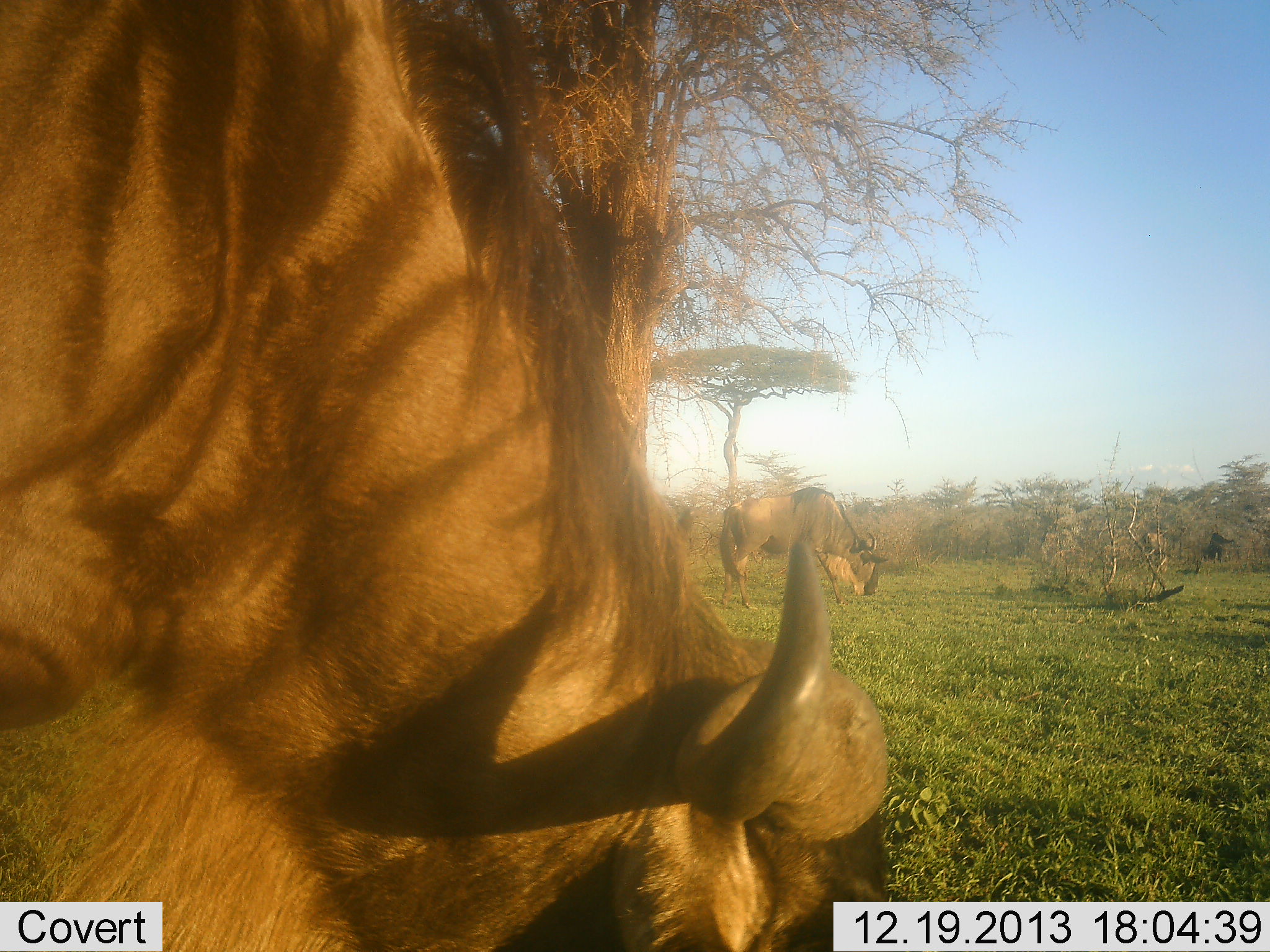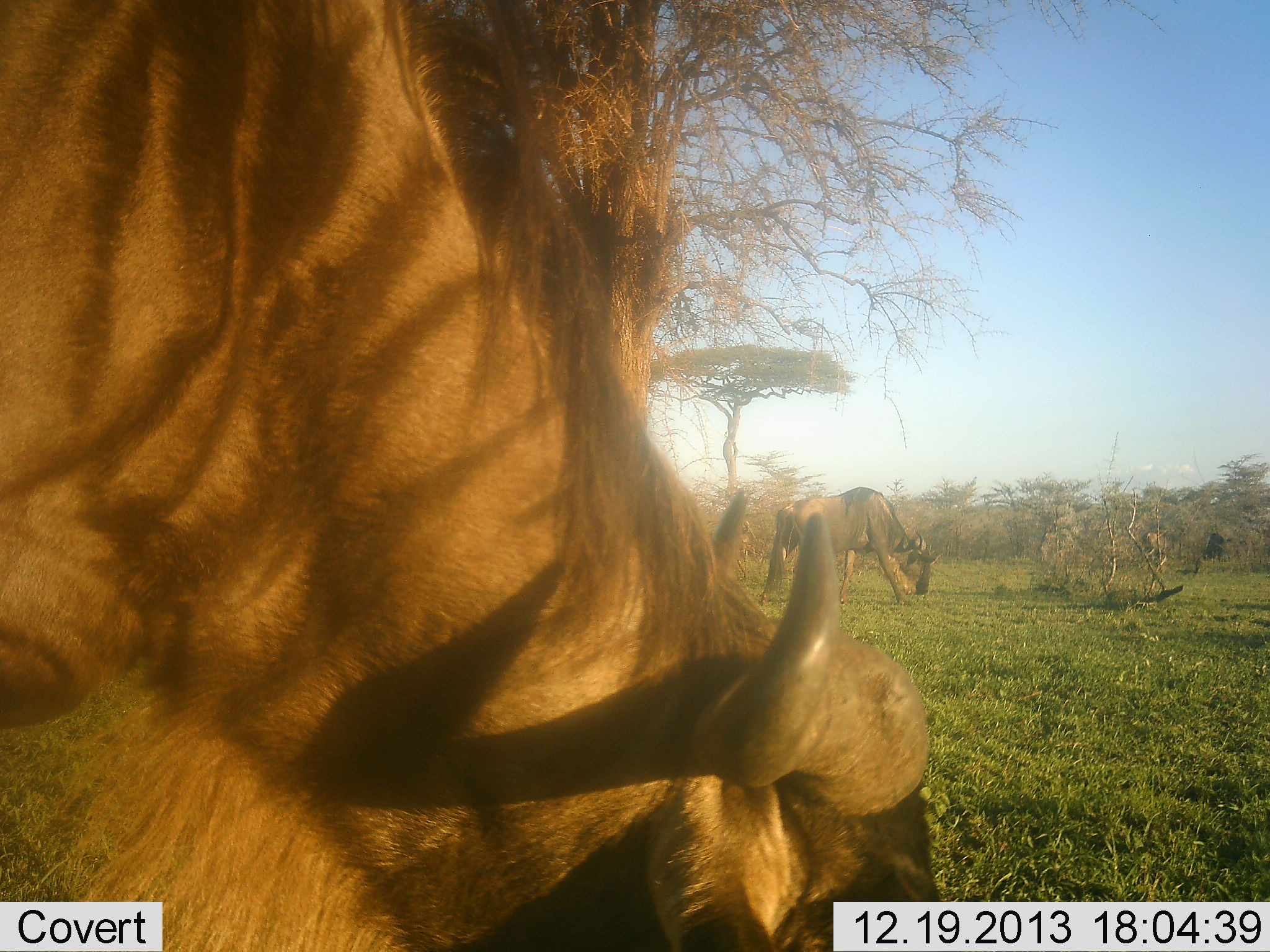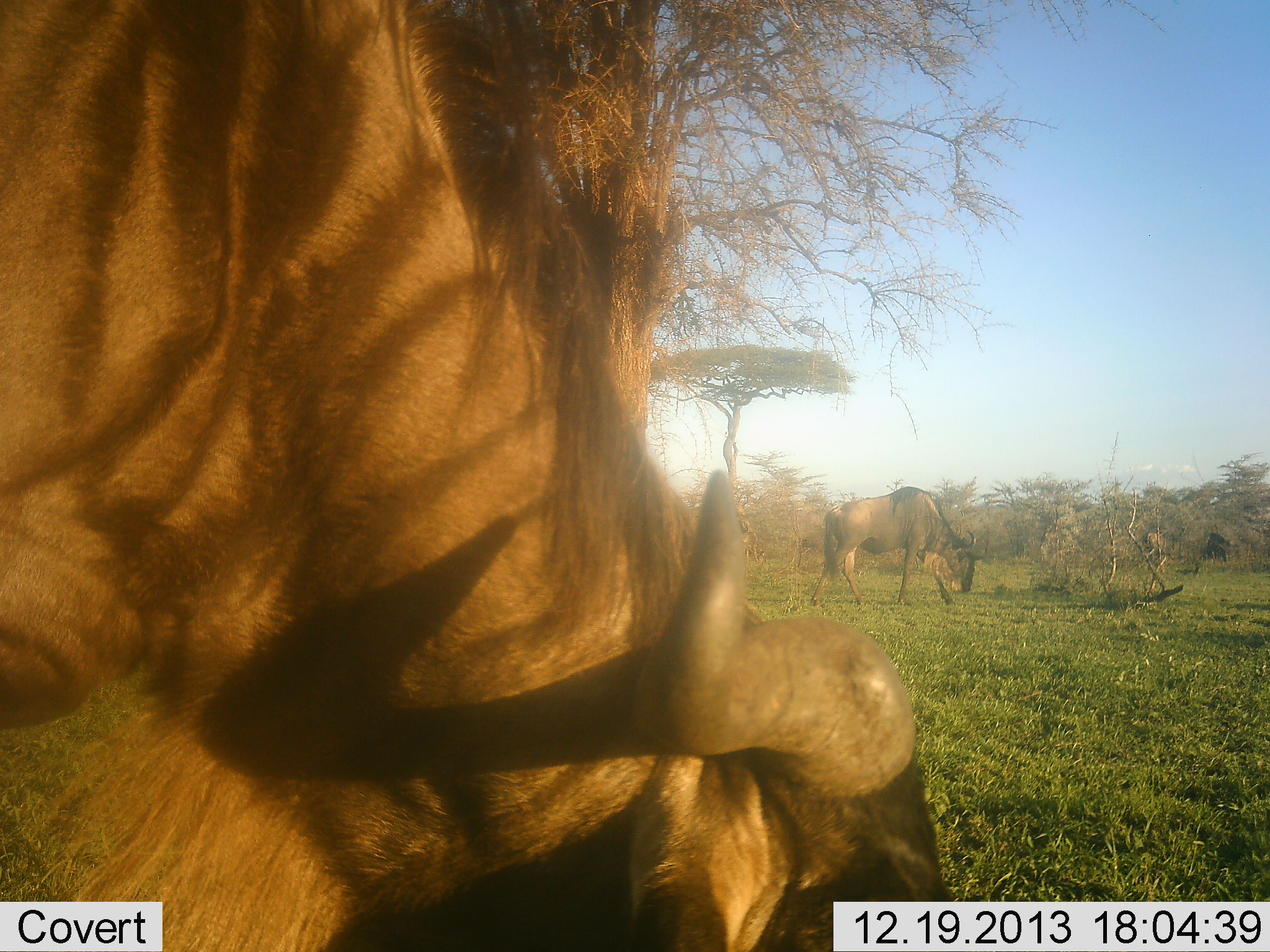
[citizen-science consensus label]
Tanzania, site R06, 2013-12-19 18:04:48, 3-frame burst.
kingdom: Animalia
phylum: Chordata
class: Mammalia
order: Artiodactyla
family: Bovidae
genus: Connochaetes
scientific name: Connochaetes taurinus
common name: blue wildebeest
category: wildebeest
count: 2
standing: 18%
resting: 0%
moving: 36%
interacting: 0%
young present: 0%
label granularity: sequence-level